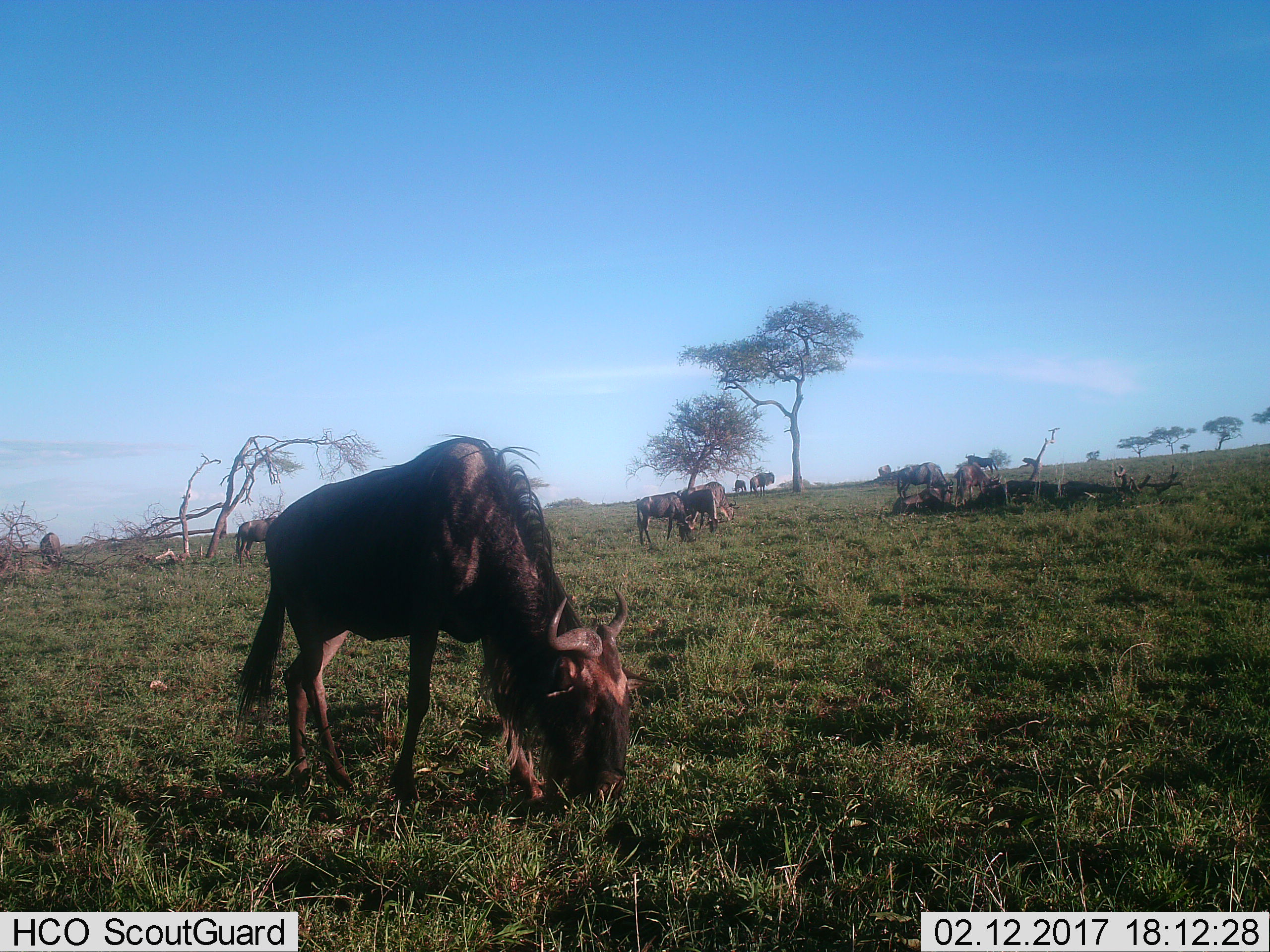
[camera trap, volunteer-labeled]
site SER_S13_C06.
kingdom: Animalia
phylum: Chordata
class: Mammalia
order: Artiodactyla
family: Bovidae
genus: Connochaetes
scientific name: Connochaetes taurinus taurinus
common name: blue wildebeest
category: wildebeestblue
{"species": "wildebeestblue (blue wildebeest) (Connochaetes taurinus taurinus)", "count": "11-50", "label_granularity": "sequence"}